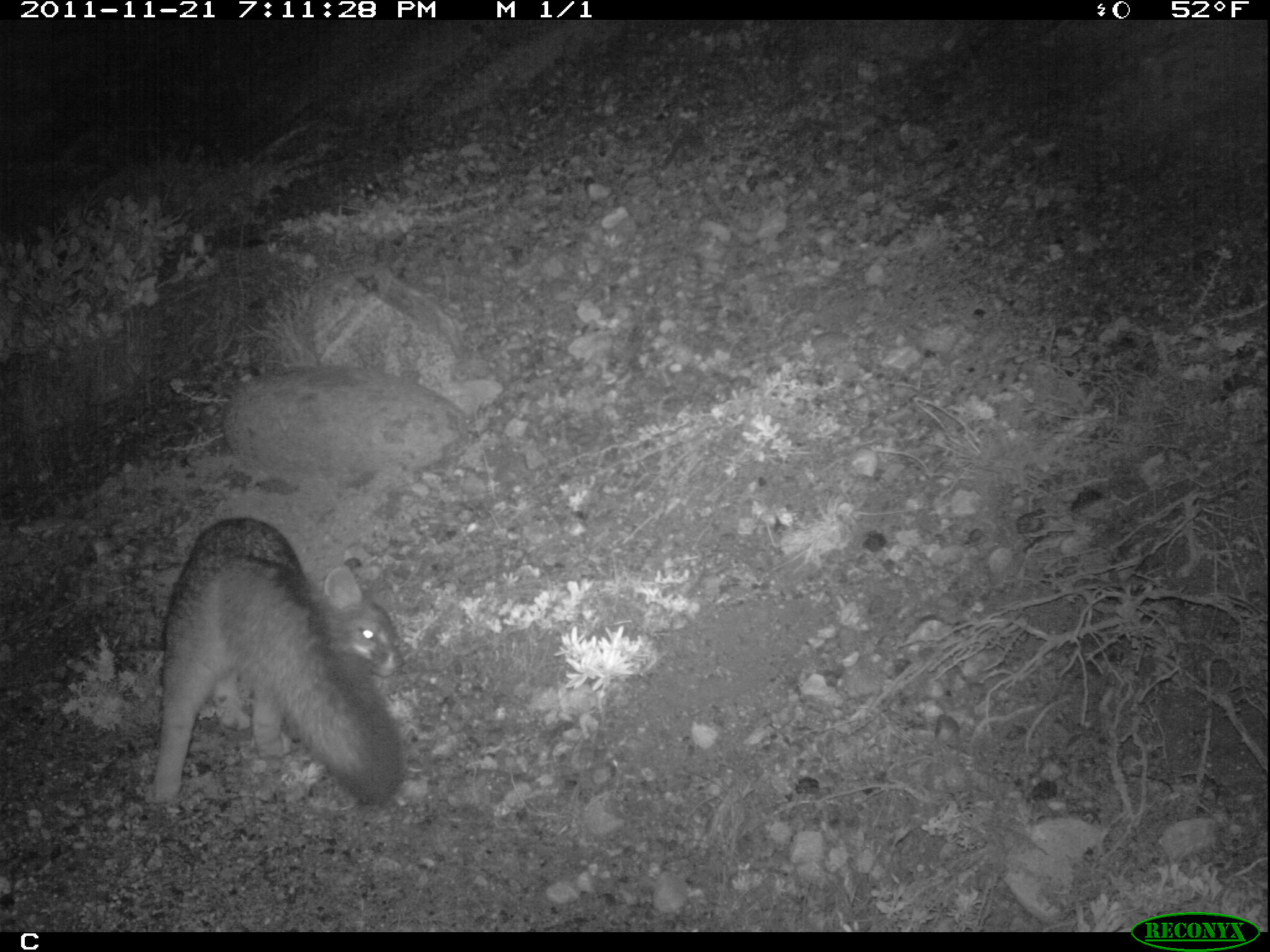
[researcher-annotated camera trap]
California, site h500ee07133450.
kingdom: Animalia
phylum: Chordata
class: Mammalia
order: Carnivora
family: Canidae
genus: Urocyon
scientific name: Urocyon littoralis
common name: island fox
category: fox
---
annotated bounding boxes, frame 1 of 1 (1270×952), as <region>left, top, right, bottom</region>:
fox: <region>143, 516, 406, 806</region>